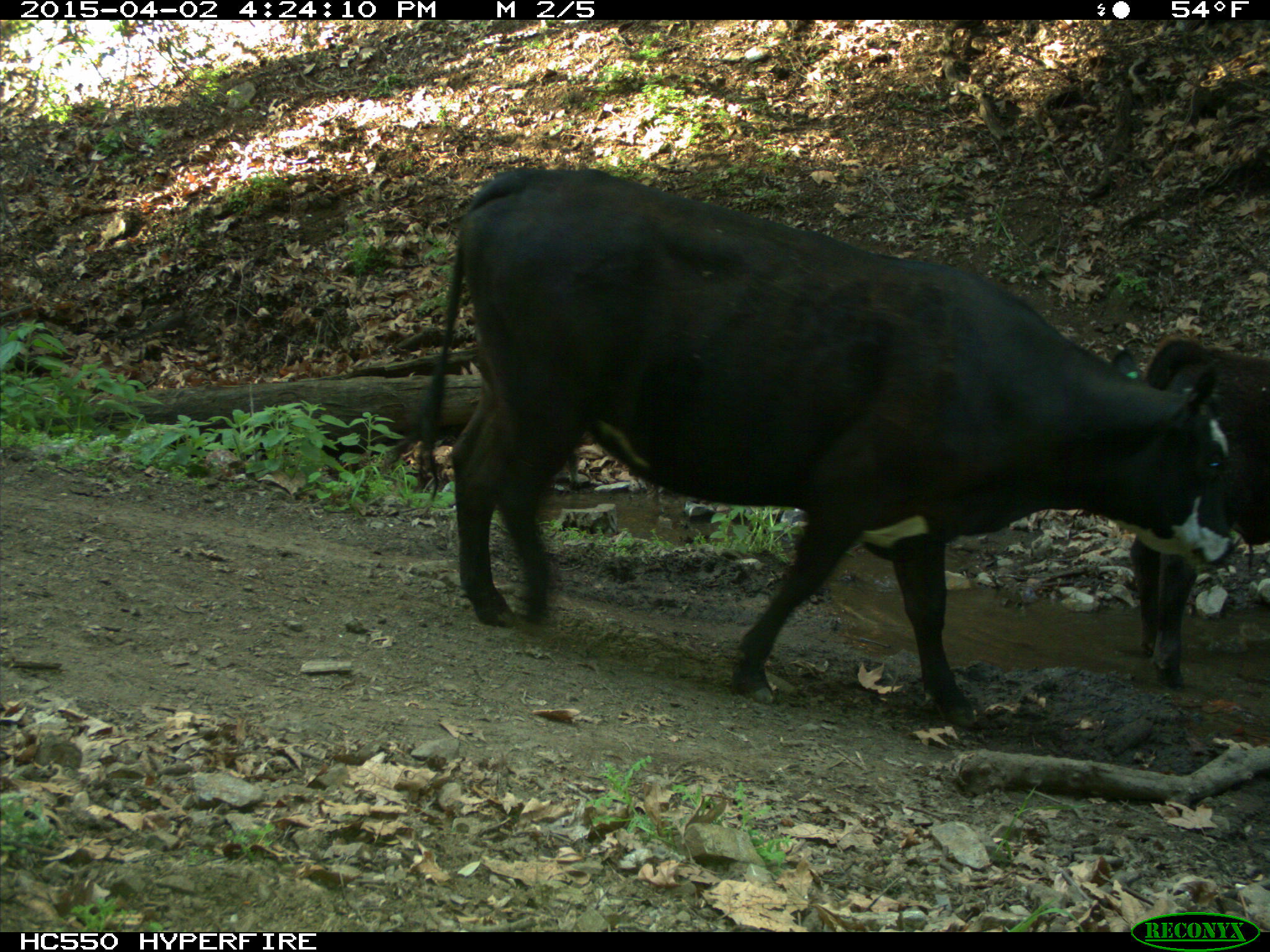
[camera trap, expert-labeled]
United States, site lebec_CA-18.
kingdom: Animalia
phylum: Chordata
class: Mammalia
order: Artiodactyla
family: Bovidae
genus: Bos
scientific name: Bos taurus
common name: domestic cow